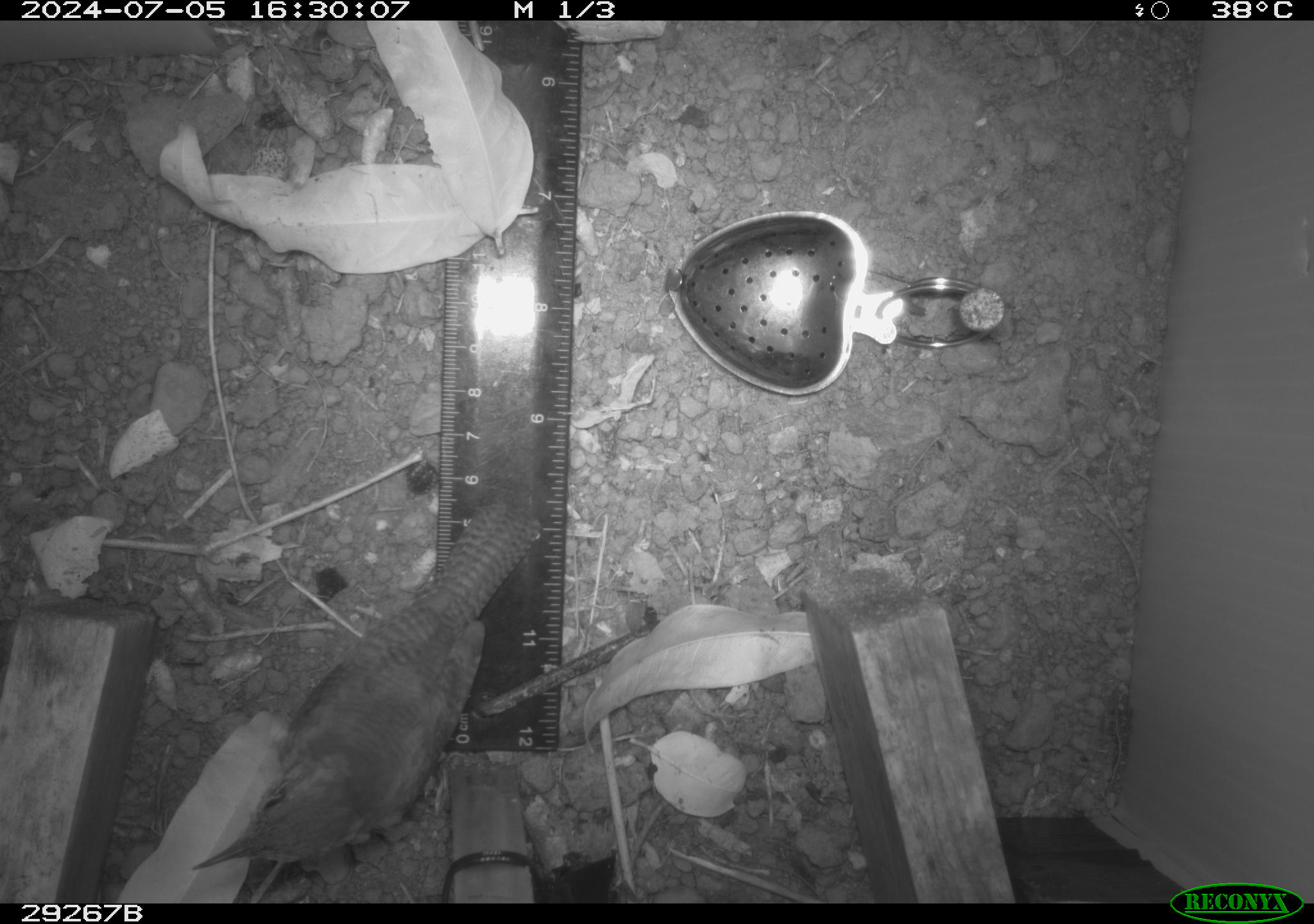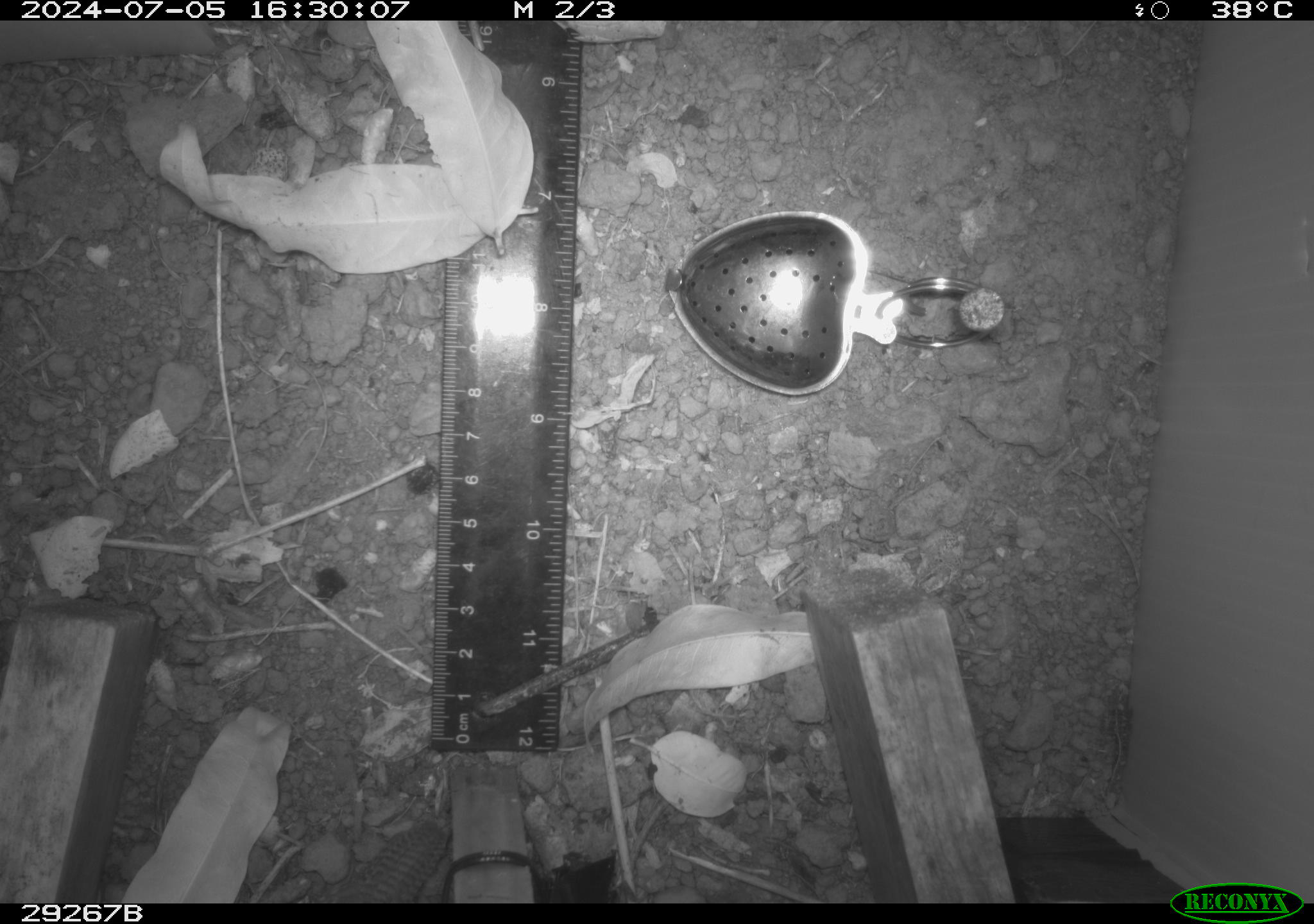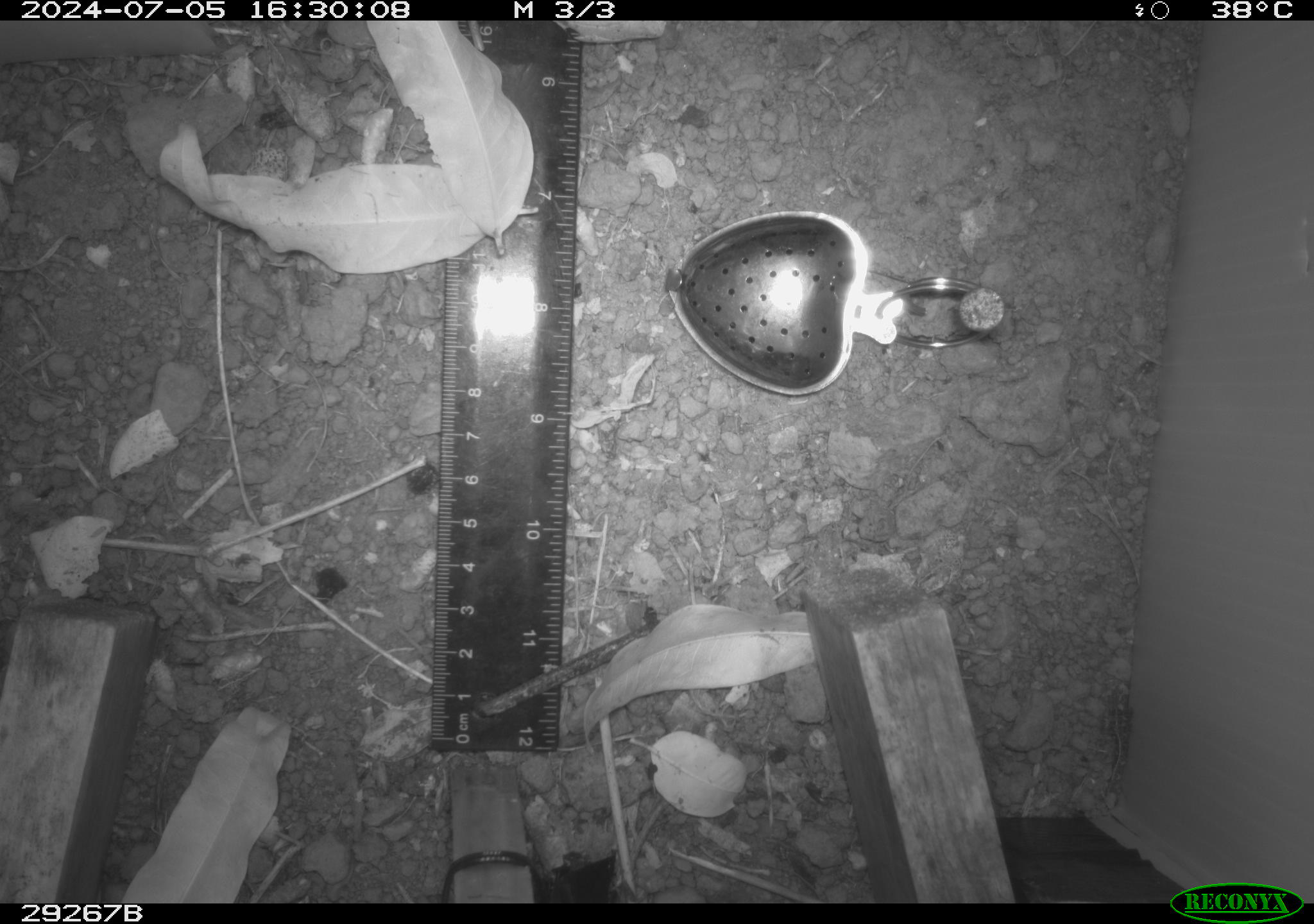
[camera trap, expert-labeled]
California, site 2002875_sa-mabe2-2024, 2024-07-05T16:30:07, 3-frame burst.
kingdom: Animalia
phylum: Chordata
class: Aves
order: Passeriformes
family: Troglodytidae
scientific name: Troglodytidae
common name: wren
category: troglodytidae family